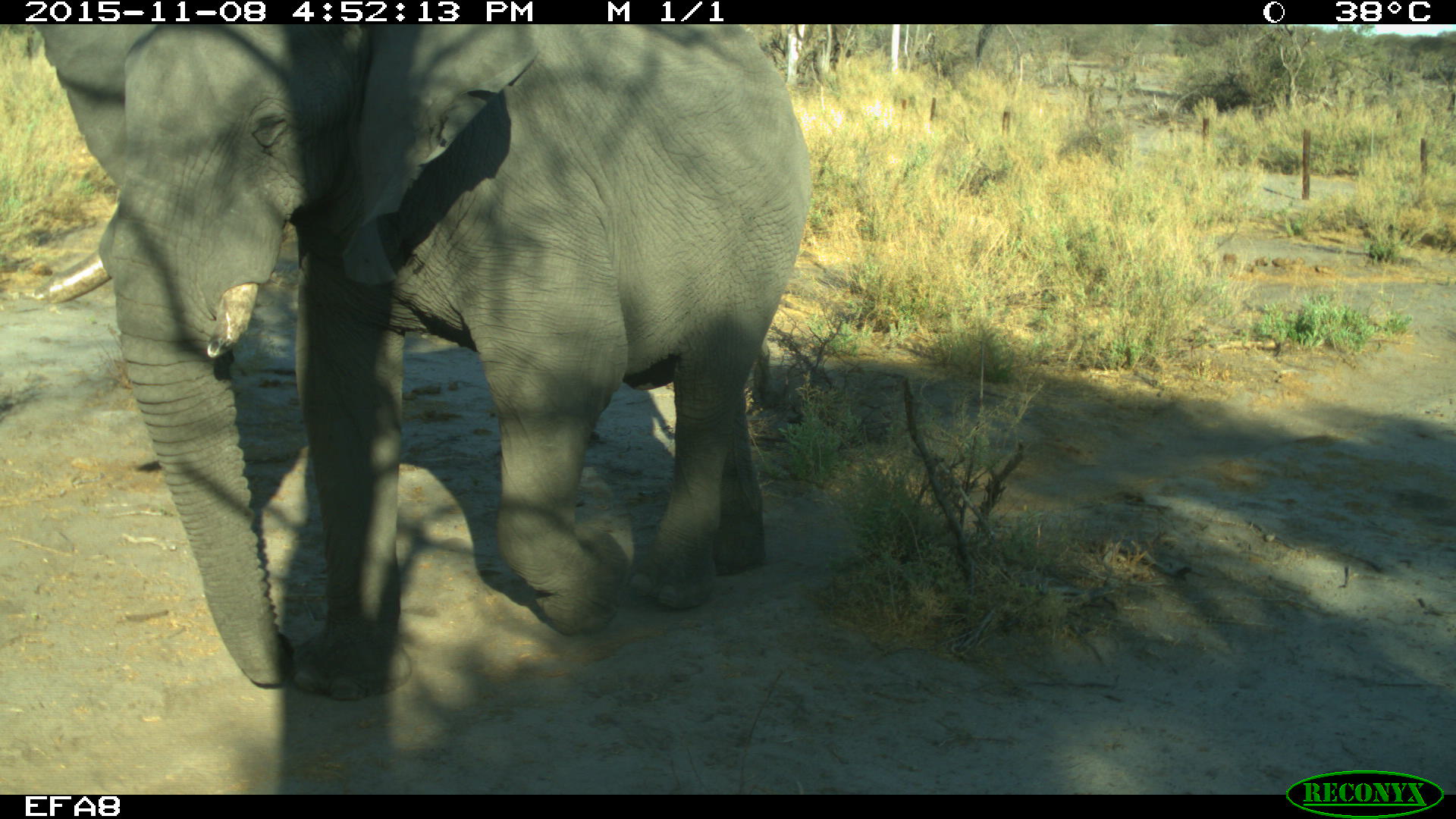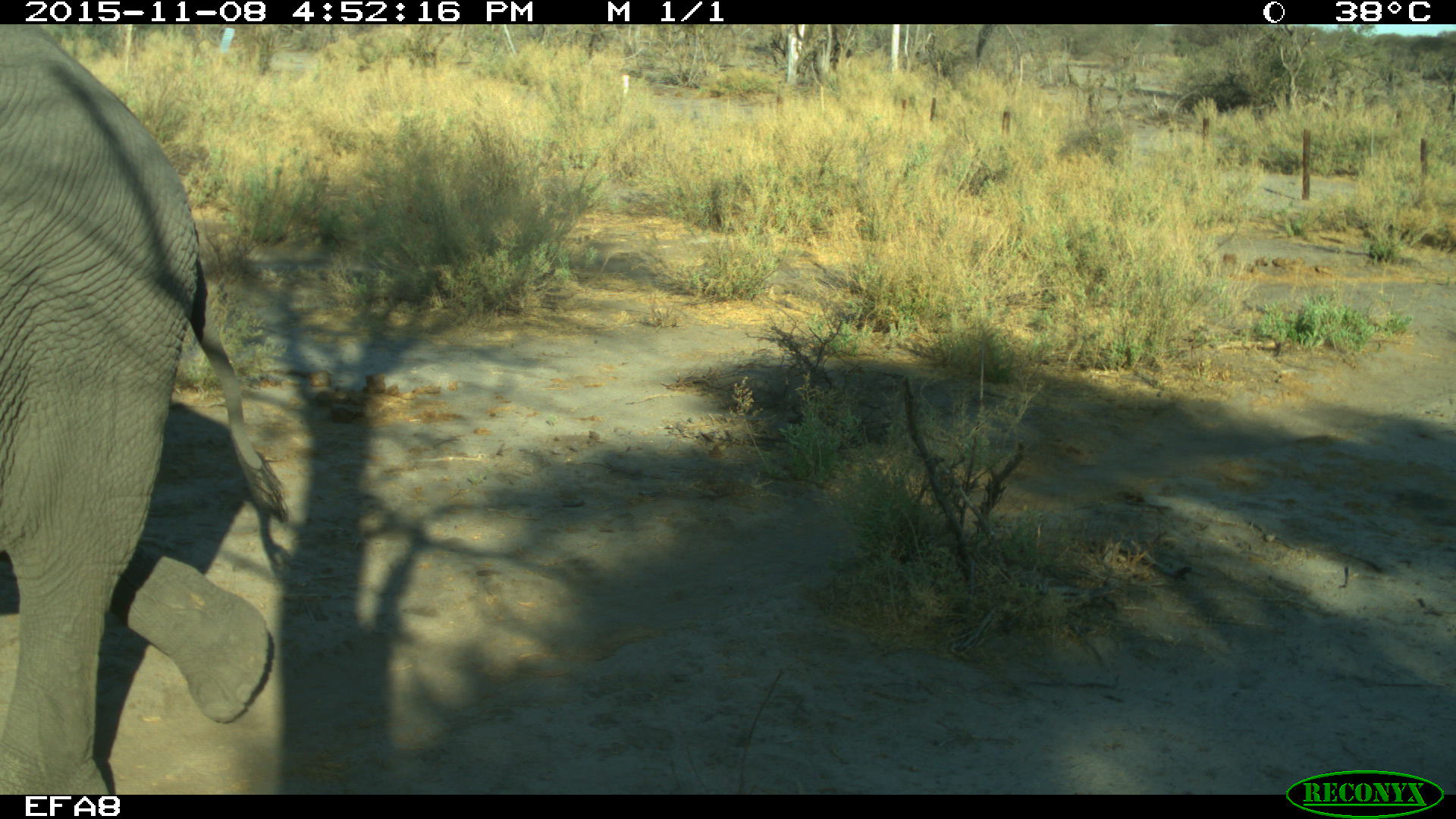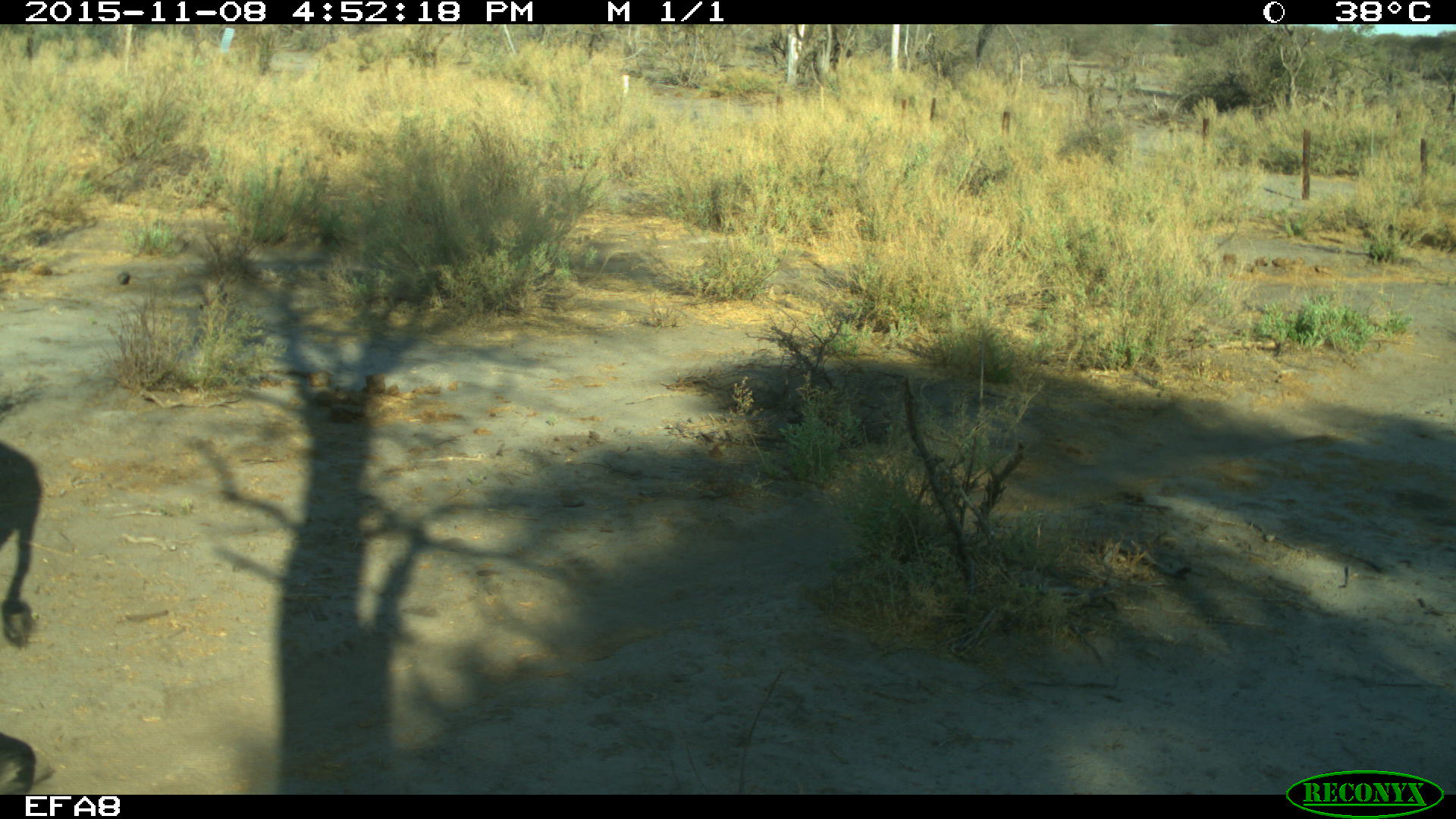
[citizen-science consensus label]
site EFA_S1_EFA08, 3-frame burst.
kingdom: Animalia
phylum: Chordata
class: Mammalia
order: Proboscidea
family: Elephantidae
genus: Loxodonta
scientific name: Loxodonta africana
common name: african bush elephant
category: elephant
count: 1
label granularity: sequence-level